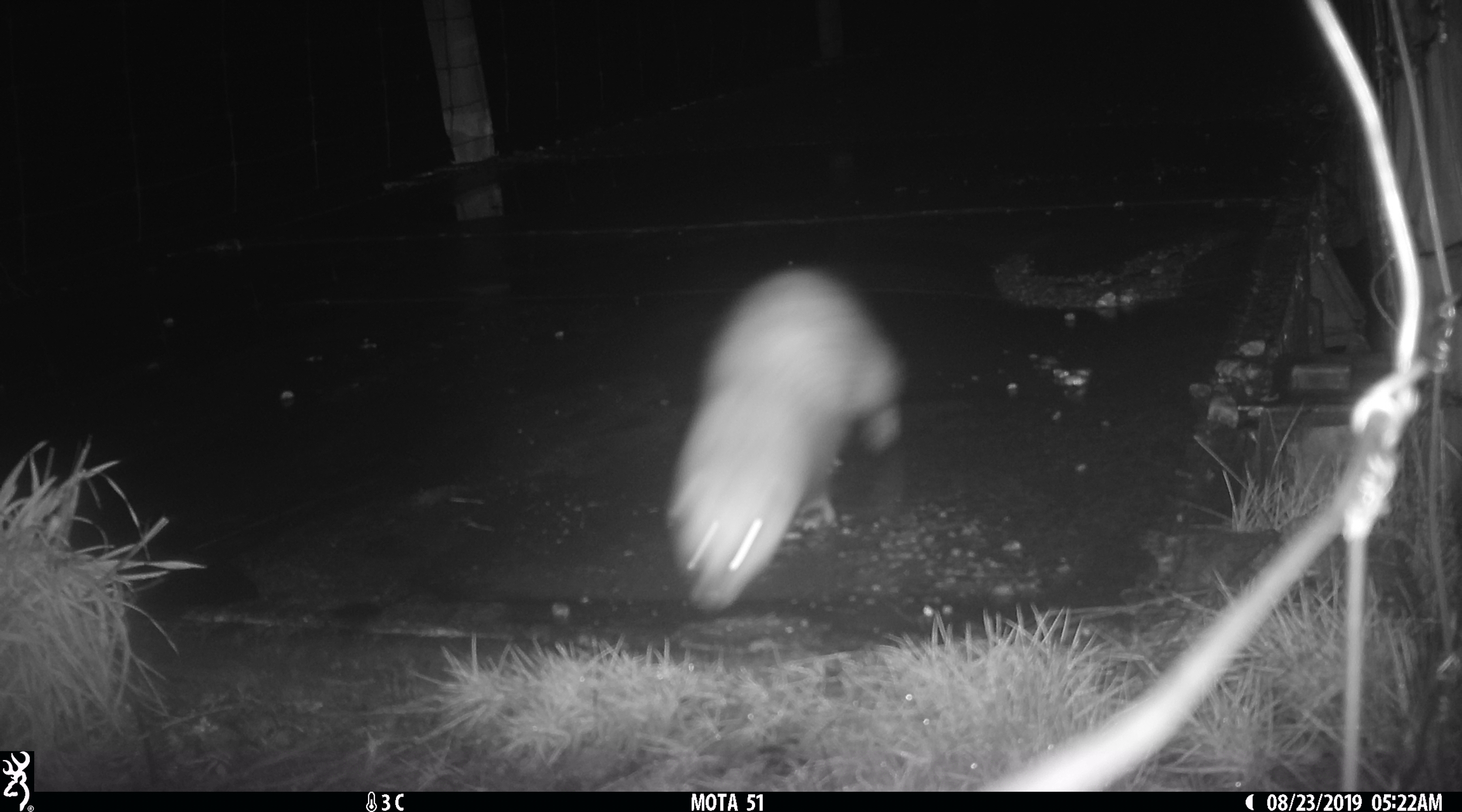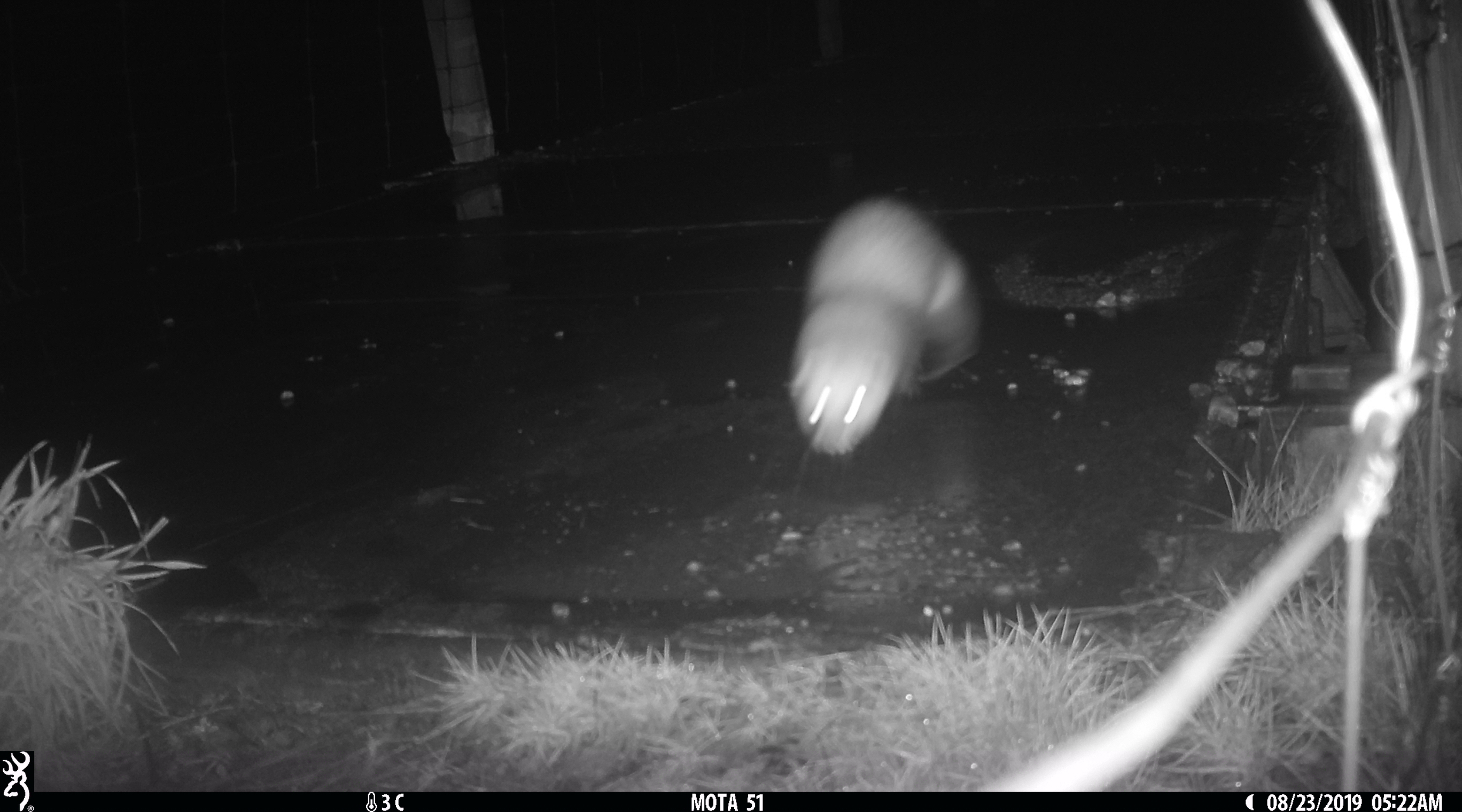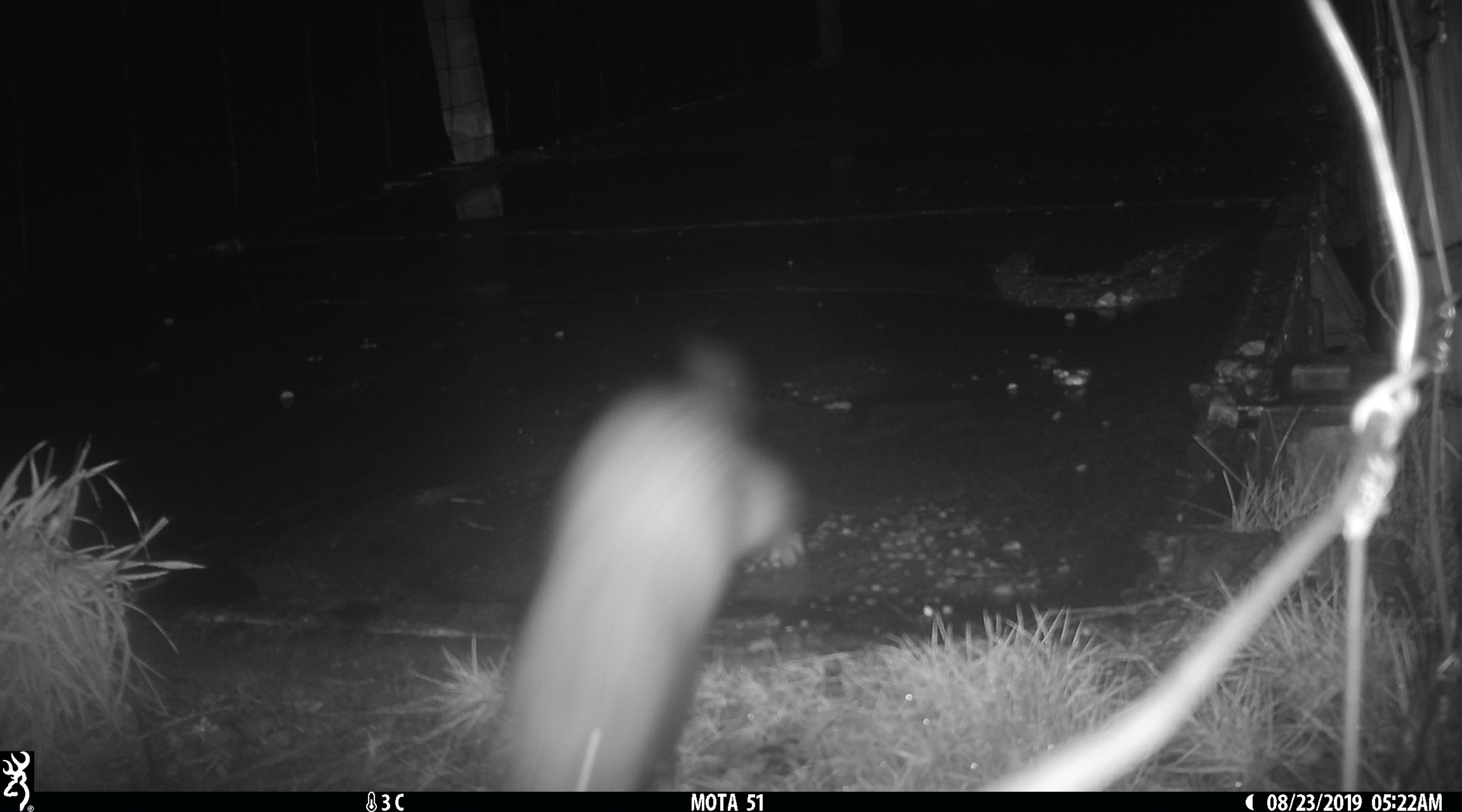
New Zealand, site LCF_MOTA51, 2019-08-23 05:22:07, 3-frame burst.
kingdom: Animalia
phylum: Chordata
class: Mammalia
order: Carnivora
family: Mustelidae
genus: Mustela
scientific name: Mustela furo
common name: ferret